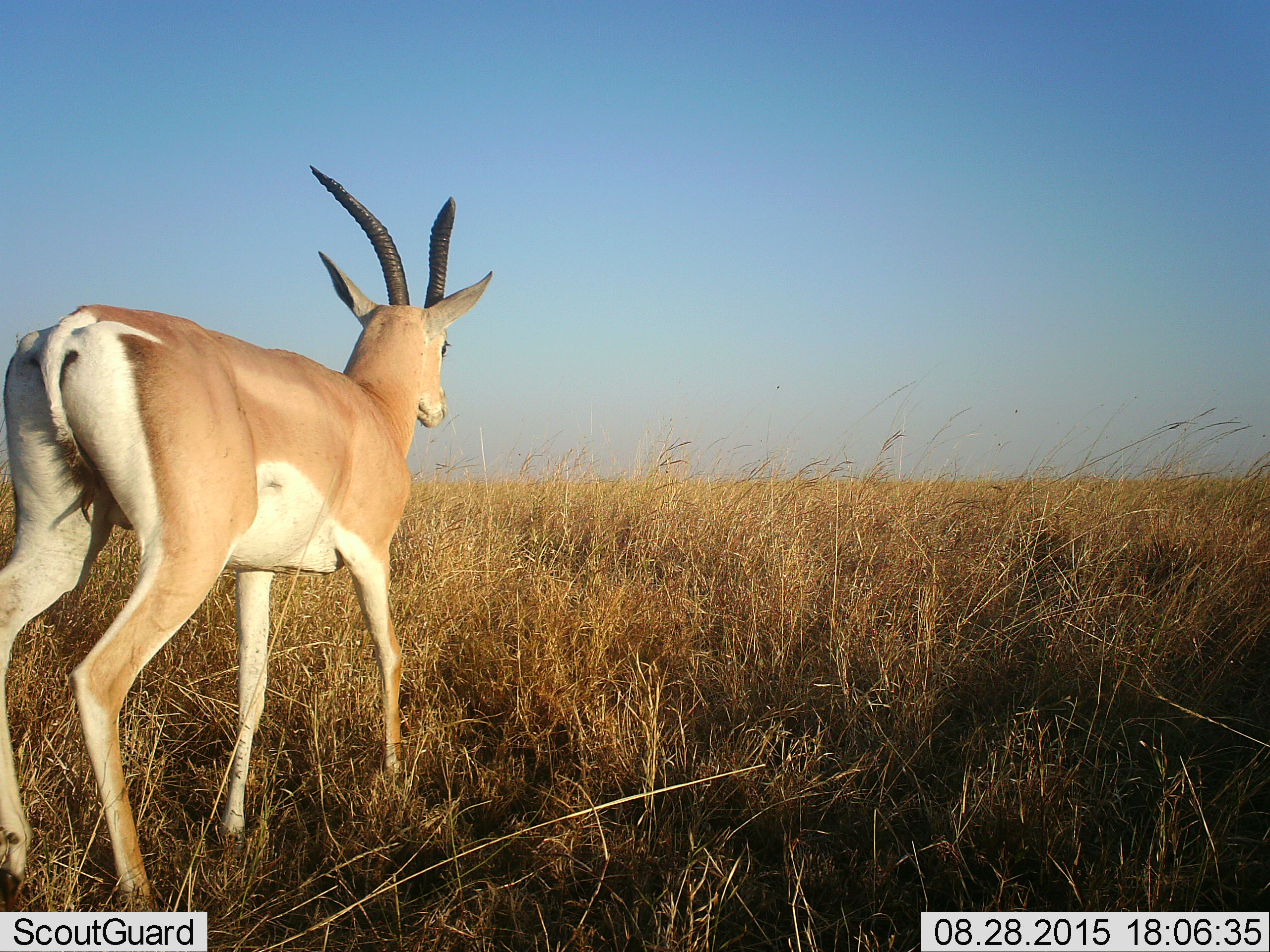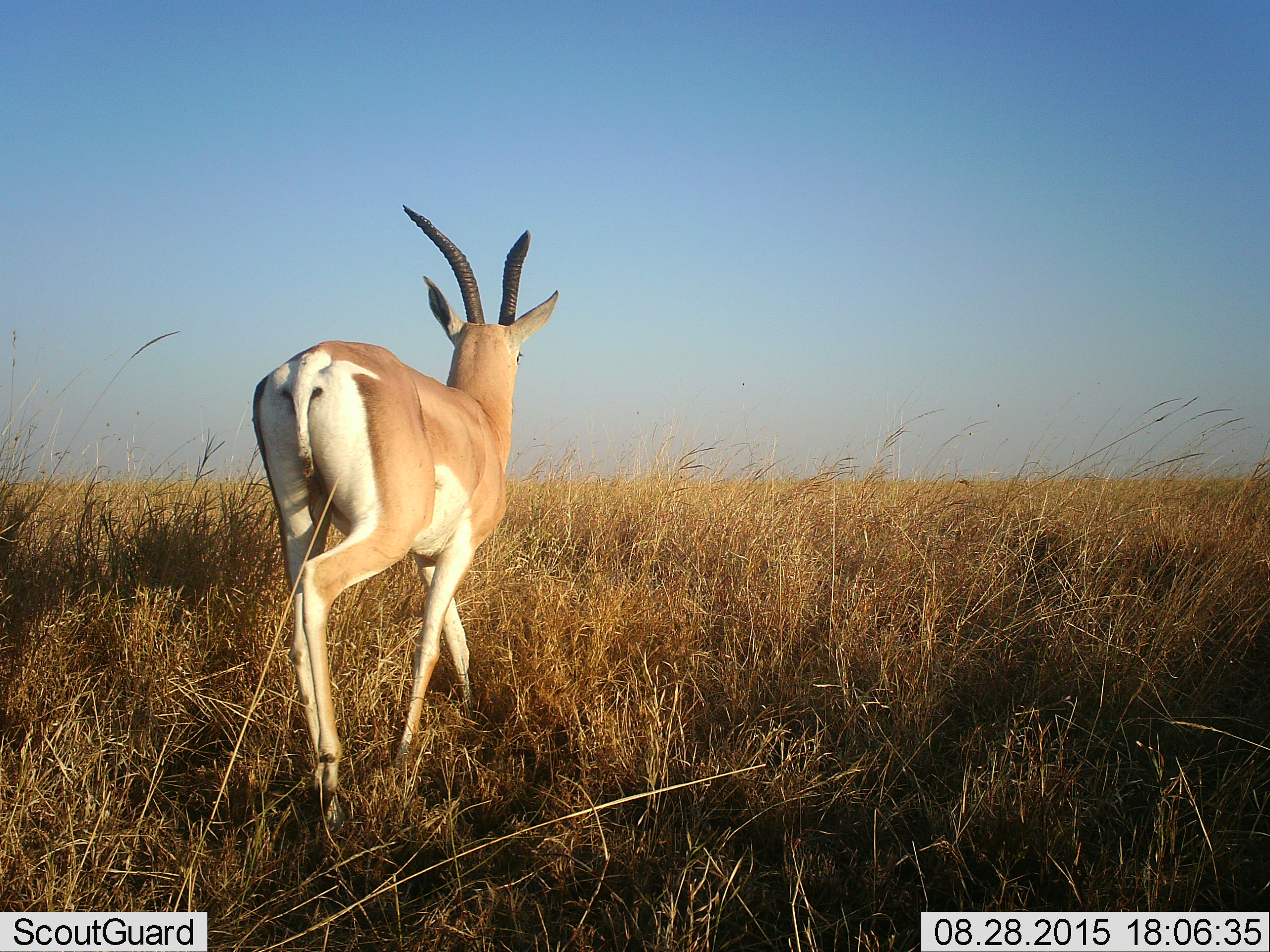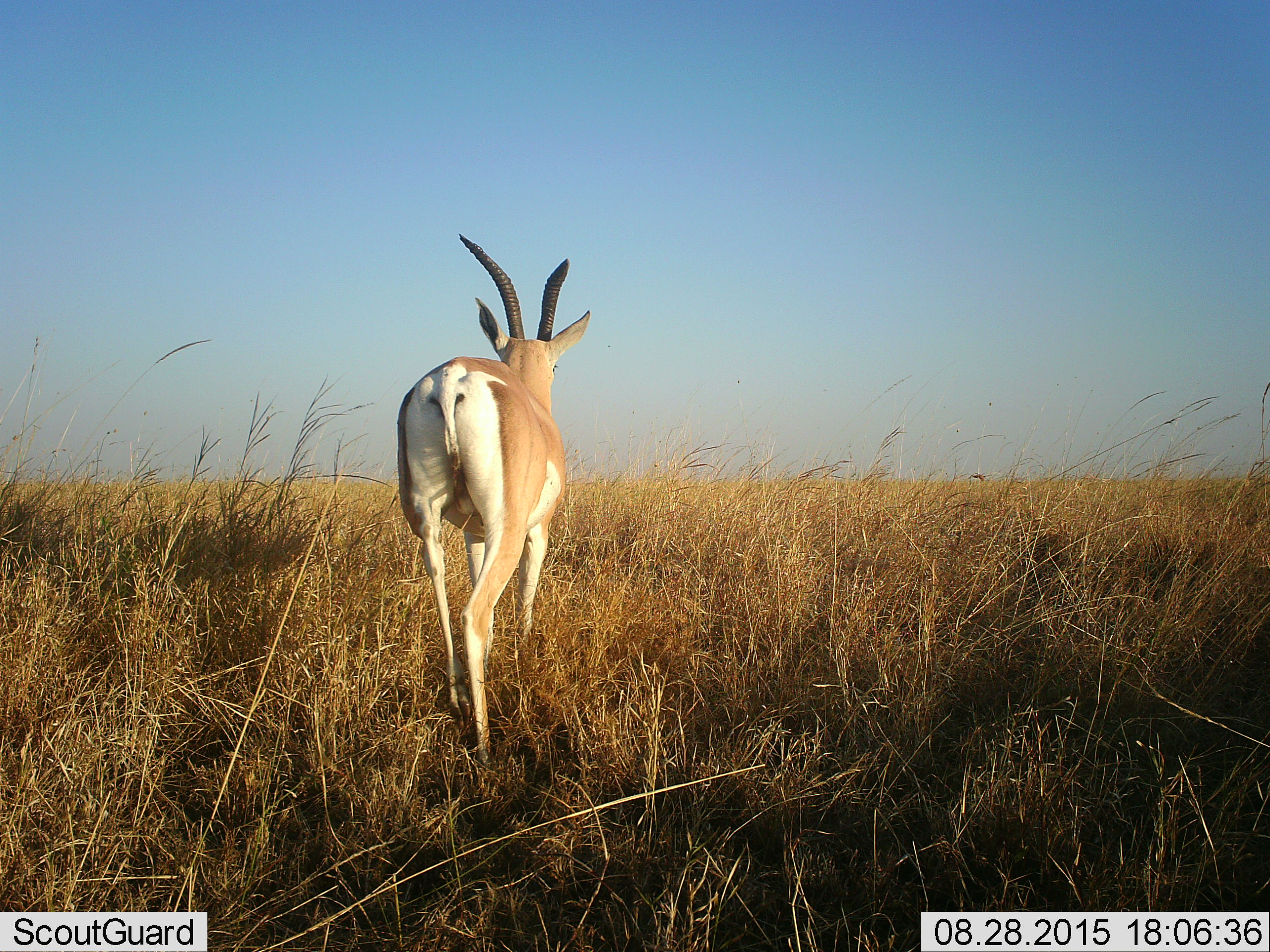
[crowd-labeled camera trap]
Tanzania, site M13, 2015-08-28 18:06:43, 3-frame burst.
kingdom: Animalia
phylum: Chordata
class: Mammalia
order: Artiodactyla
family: Bovidae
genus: Nanger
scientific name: Nanger granti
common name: grant's gazelle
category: gazellegrants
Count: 1.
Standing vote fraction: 25%.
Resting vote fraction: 0%.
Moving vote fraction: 88%.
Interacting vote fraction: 0%.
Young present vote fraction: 0%.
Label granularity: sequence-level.